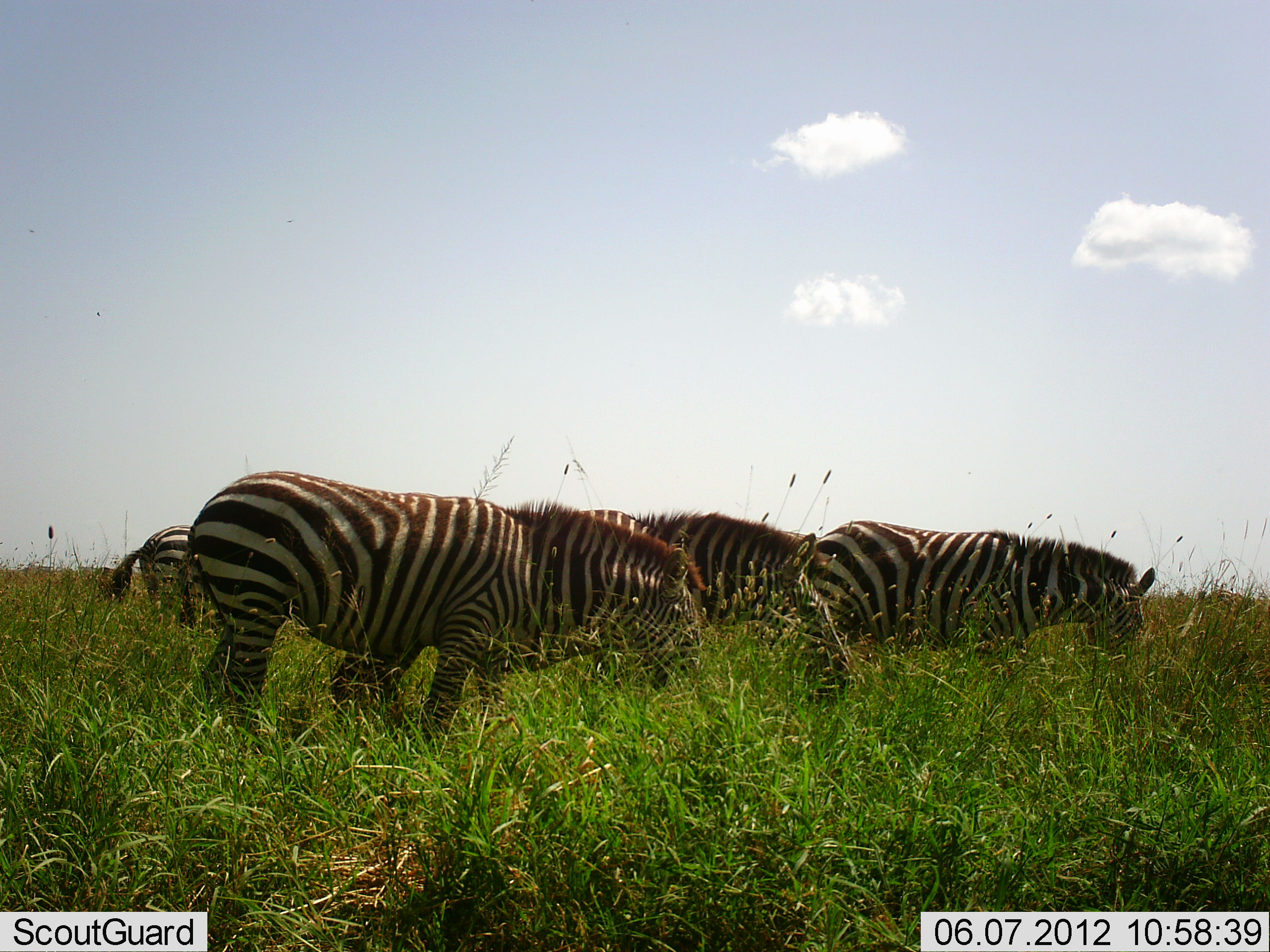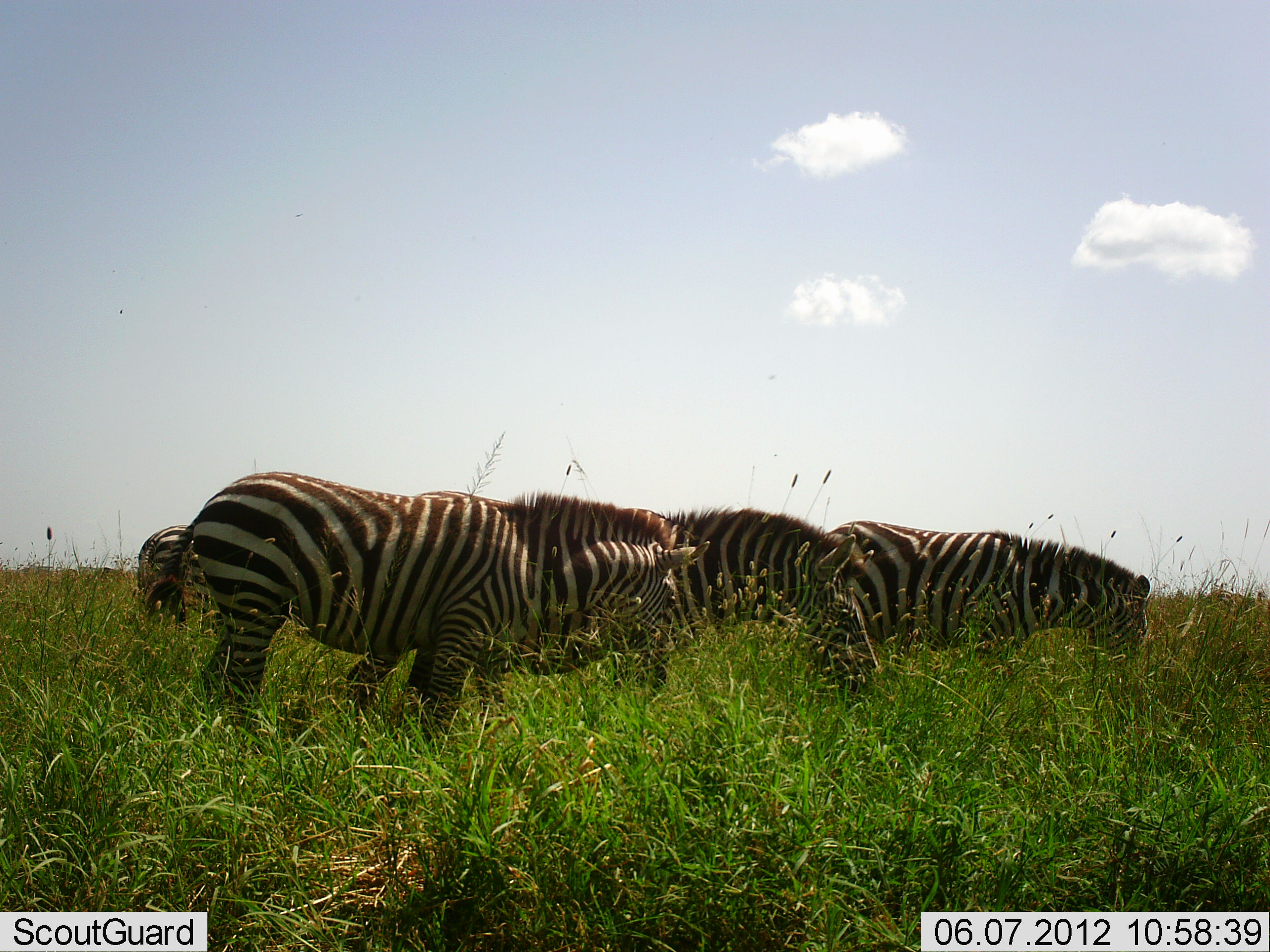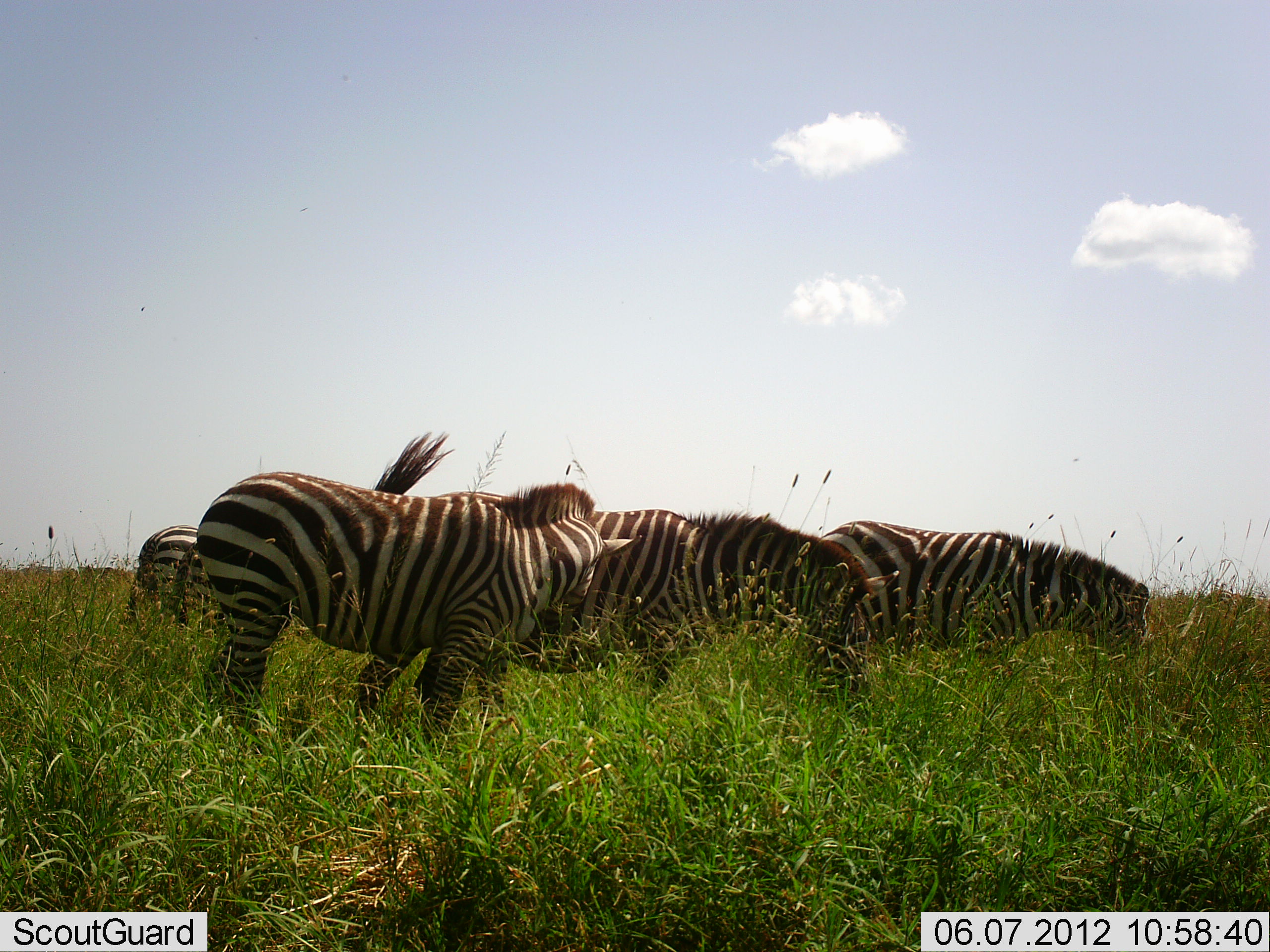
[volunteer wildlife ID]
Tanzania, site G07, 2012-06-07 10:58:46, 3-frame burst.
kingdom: Animalia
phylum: Chordata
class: Mammalia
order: Perissodactyla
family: Equidae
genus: Equus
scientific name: Equus quagga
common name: plains zebra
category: zebra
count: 4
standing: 40%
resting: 0%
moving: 10%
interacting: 0%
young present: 0%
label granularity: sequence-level